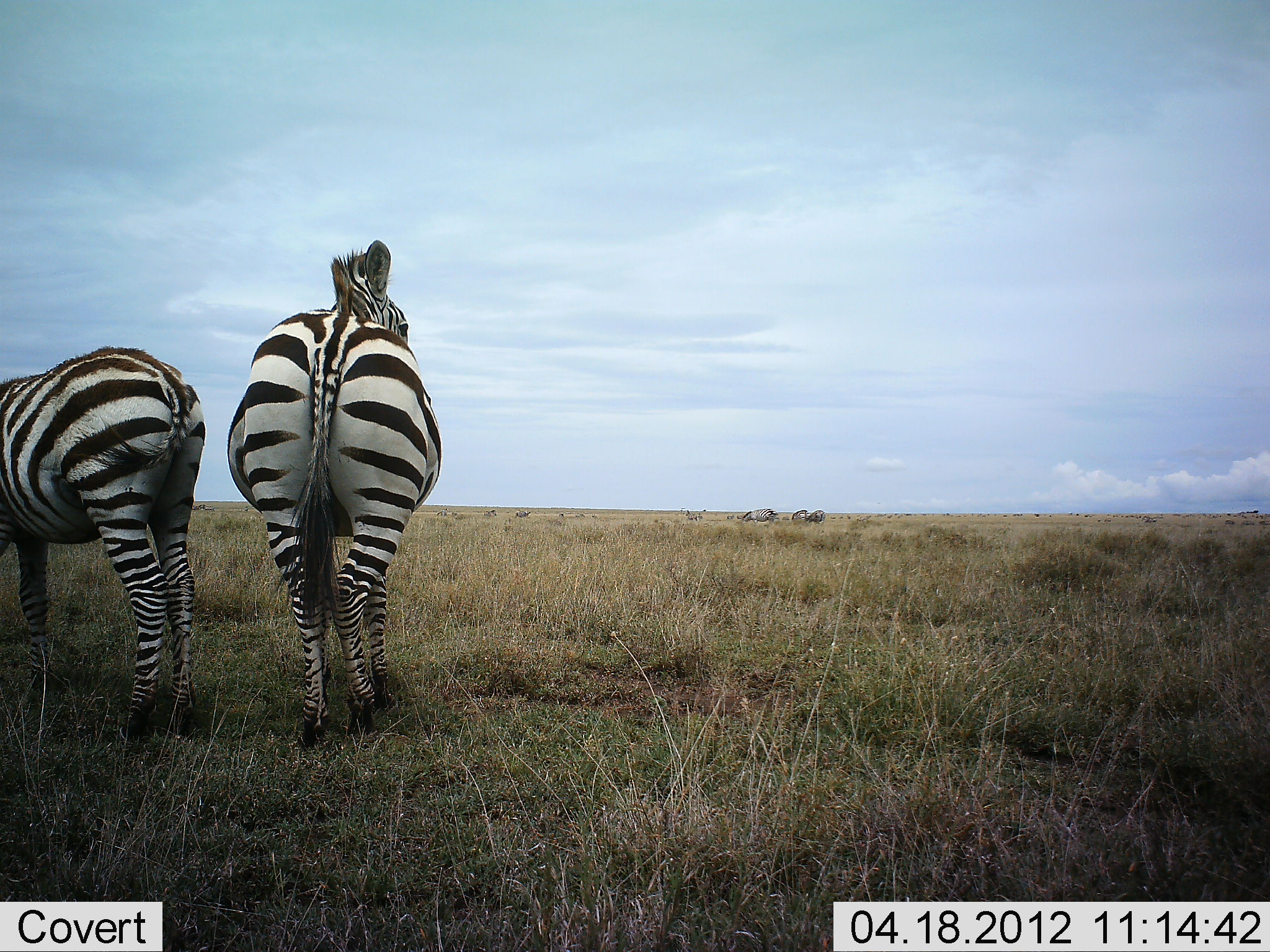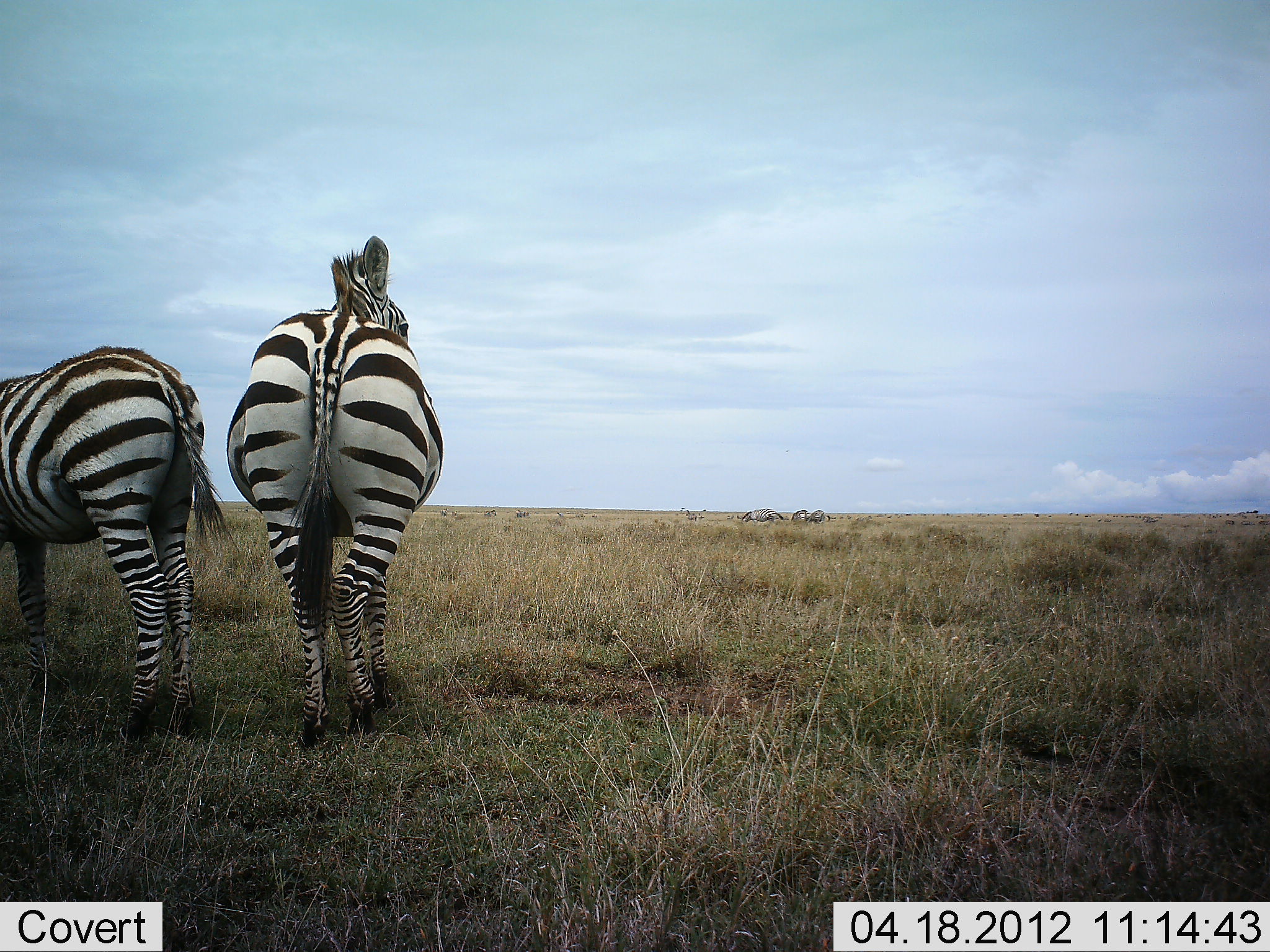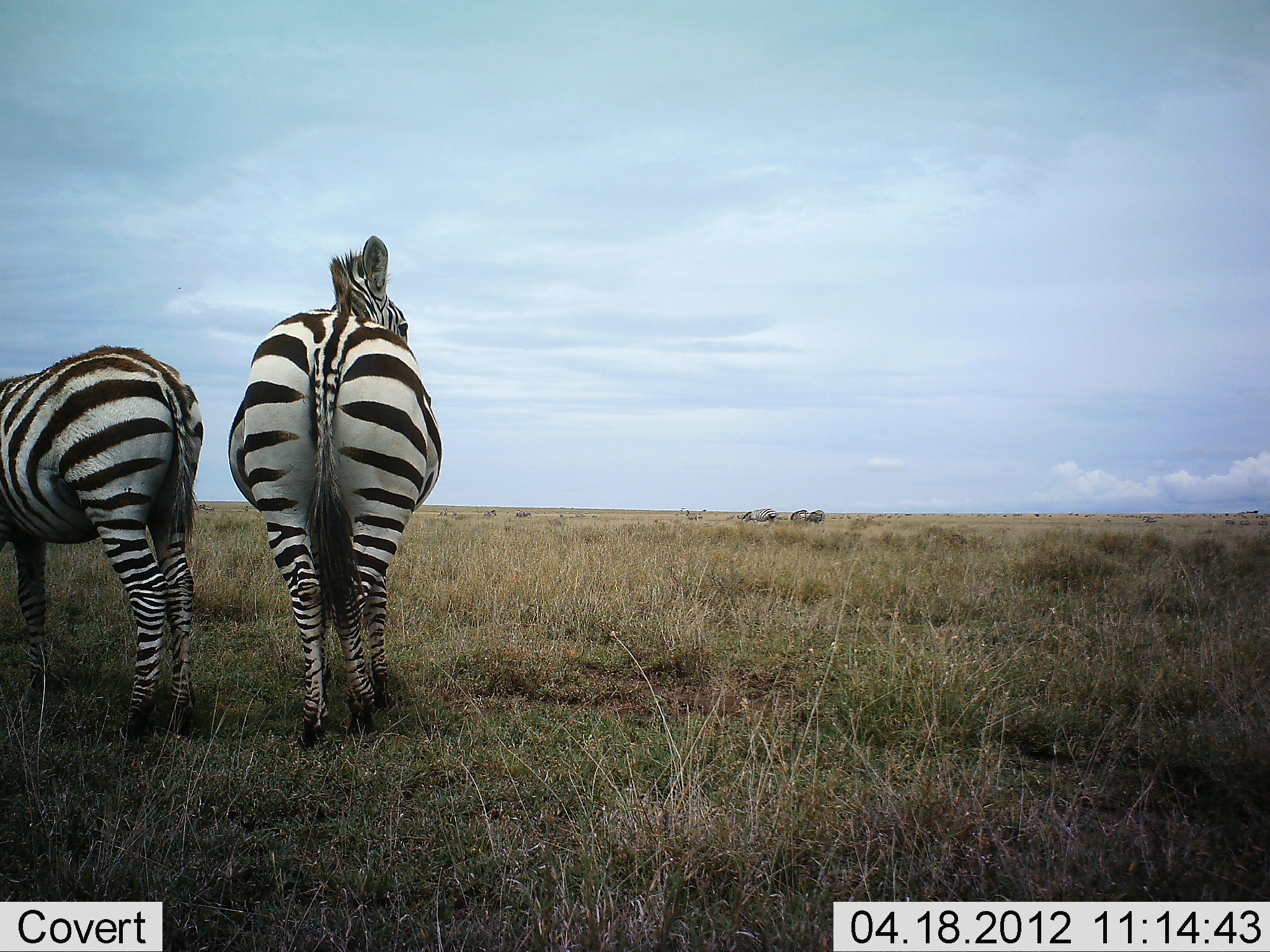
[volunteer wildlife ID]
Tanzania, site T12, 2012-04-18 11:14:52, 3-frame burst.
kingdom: Animalia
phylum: Chordata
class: Mammalia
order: Perissodactyla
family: Equidae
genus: Equus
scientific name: Equus quagga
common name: plains zebra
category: zebra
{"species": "zebra (plains zebra) (Equus quagga)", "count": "2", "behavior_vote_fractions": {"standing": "95%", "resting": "0%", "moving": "0%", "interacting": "0%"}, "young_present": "9%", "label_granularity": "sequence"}